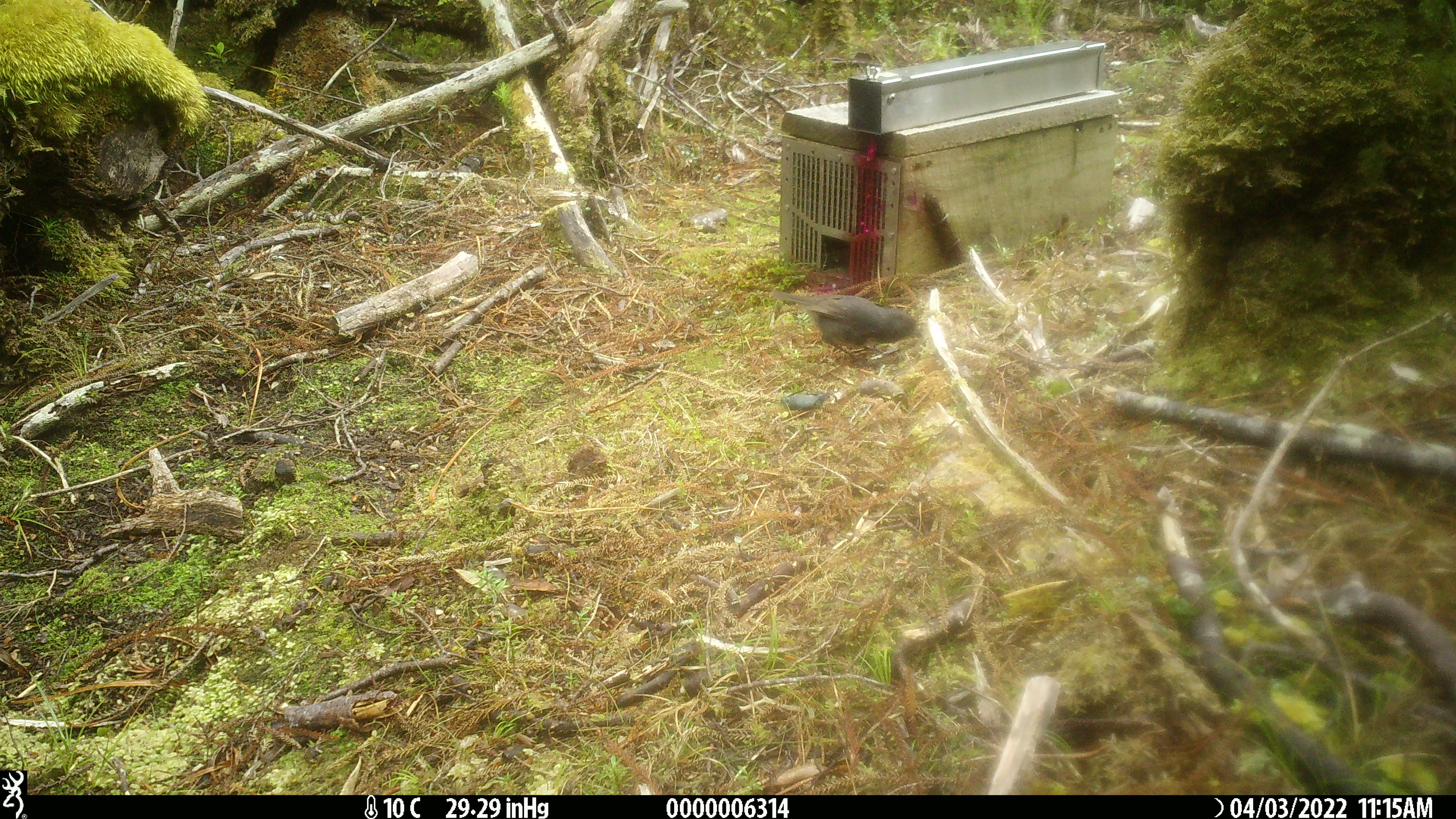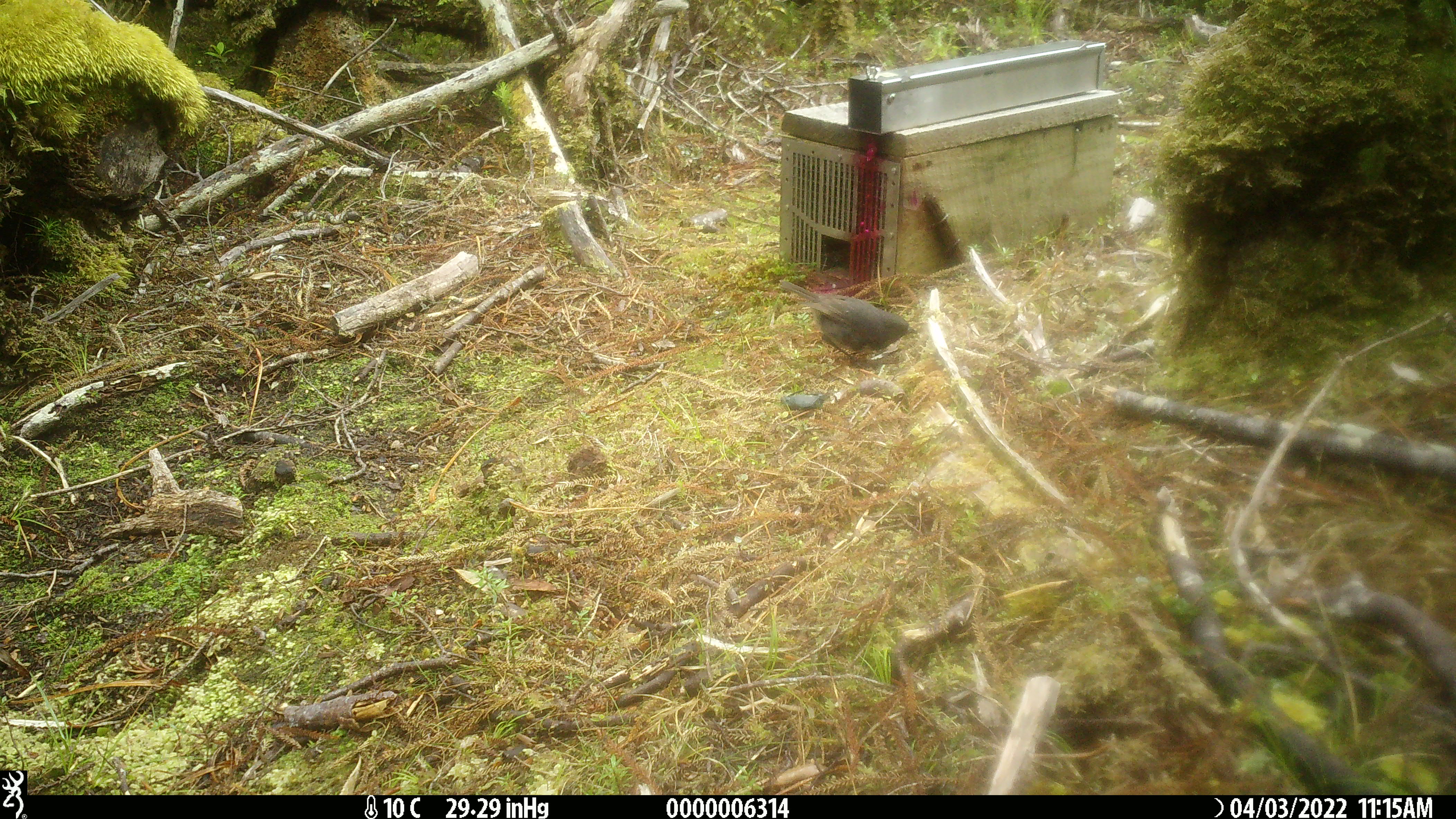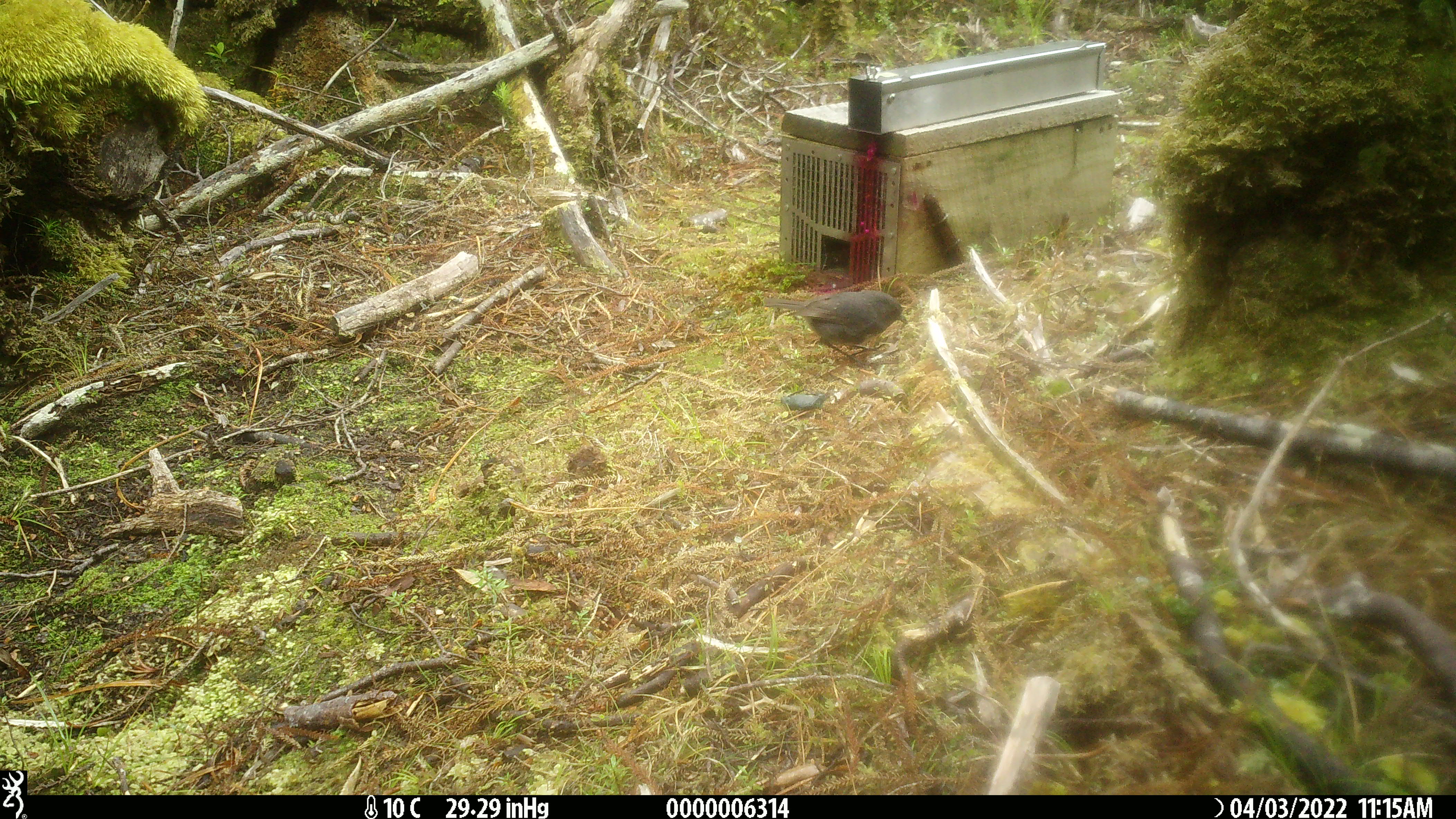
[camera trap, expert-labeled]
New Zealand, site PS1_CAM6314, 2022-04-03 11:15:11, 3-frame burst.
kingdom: Animalia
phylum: Chordata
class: Aves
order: Passeriformes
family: Petroicidae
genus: Petroica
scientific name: Petroica australis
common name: new zealand robin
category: robin